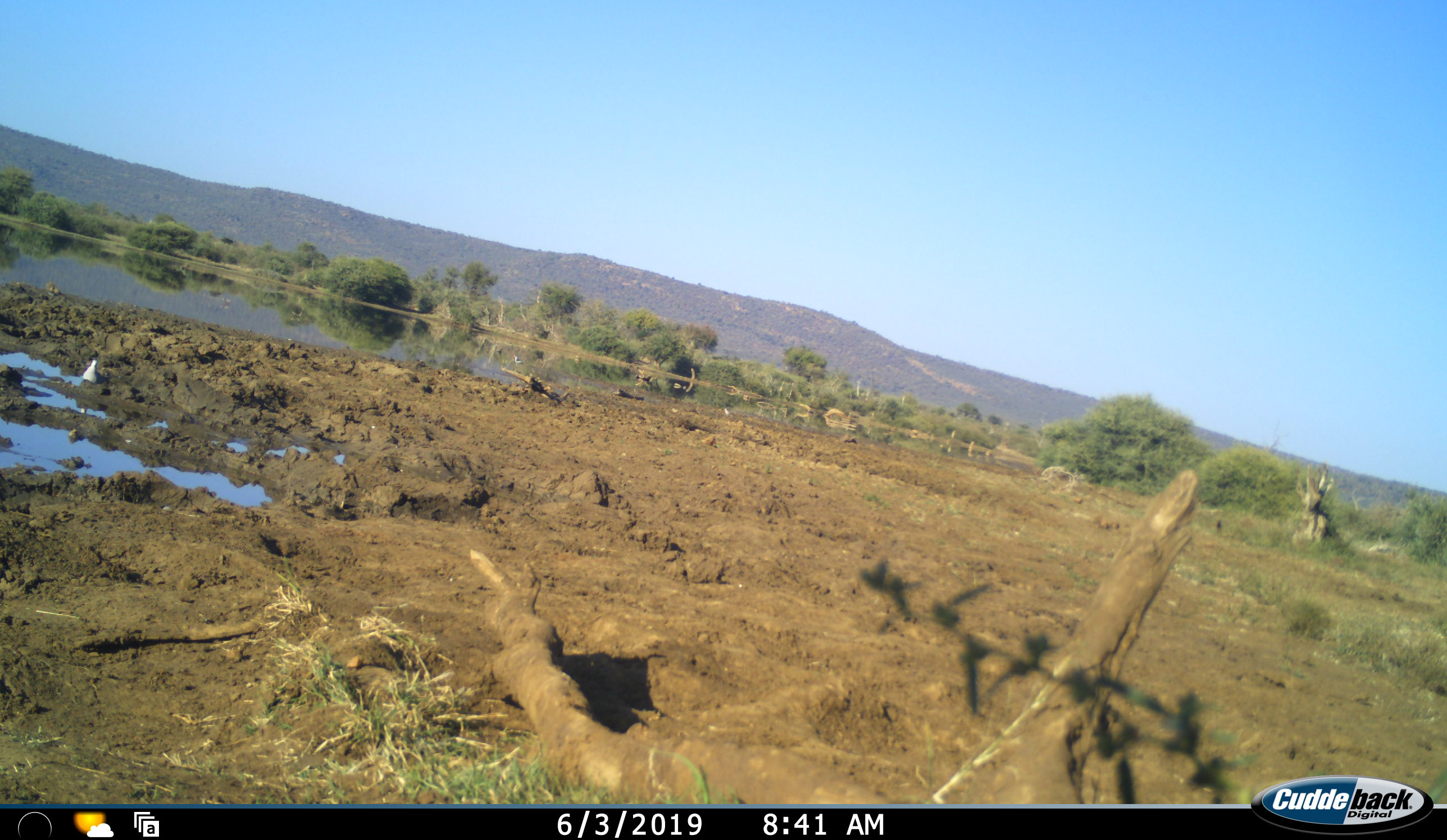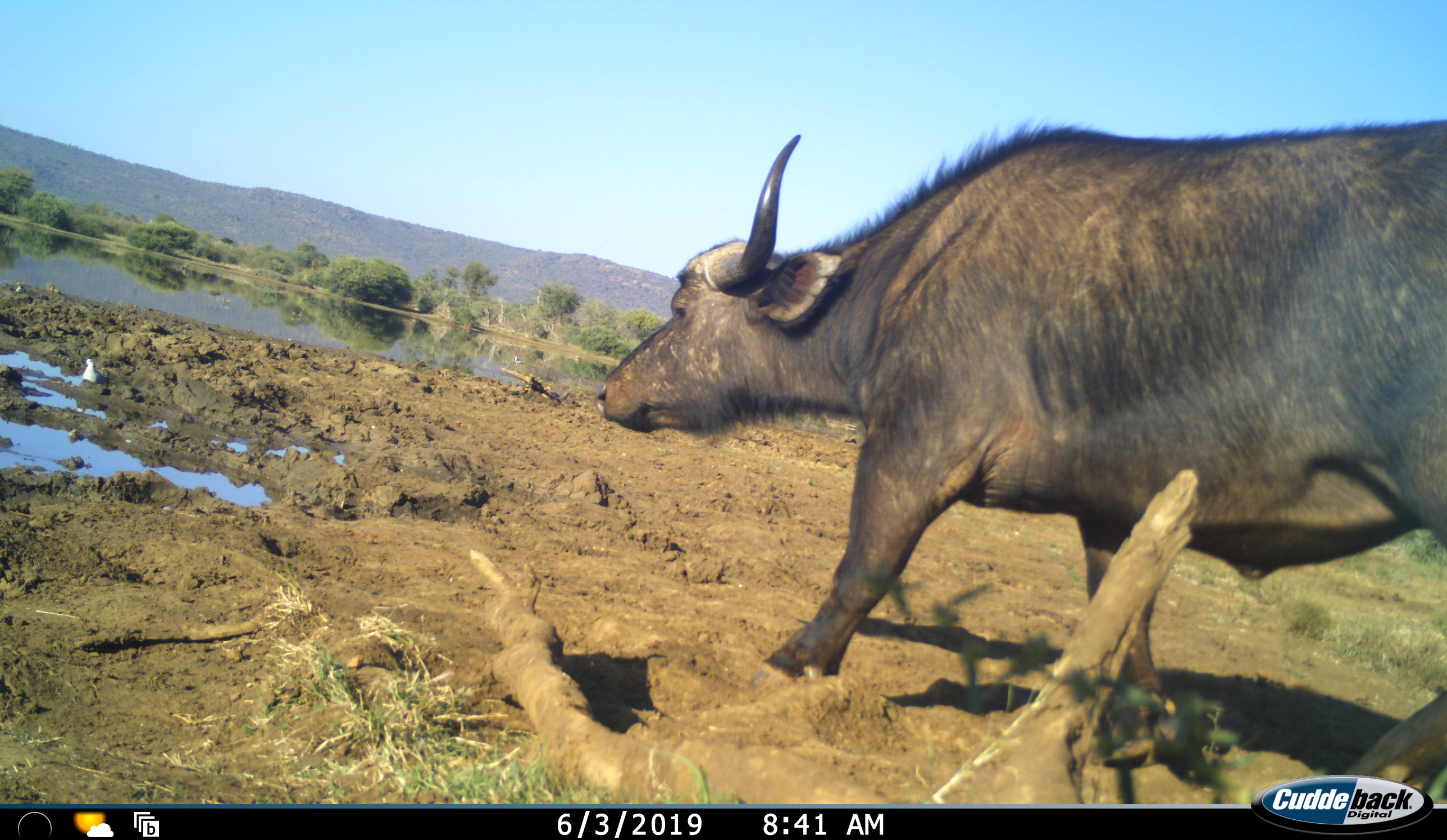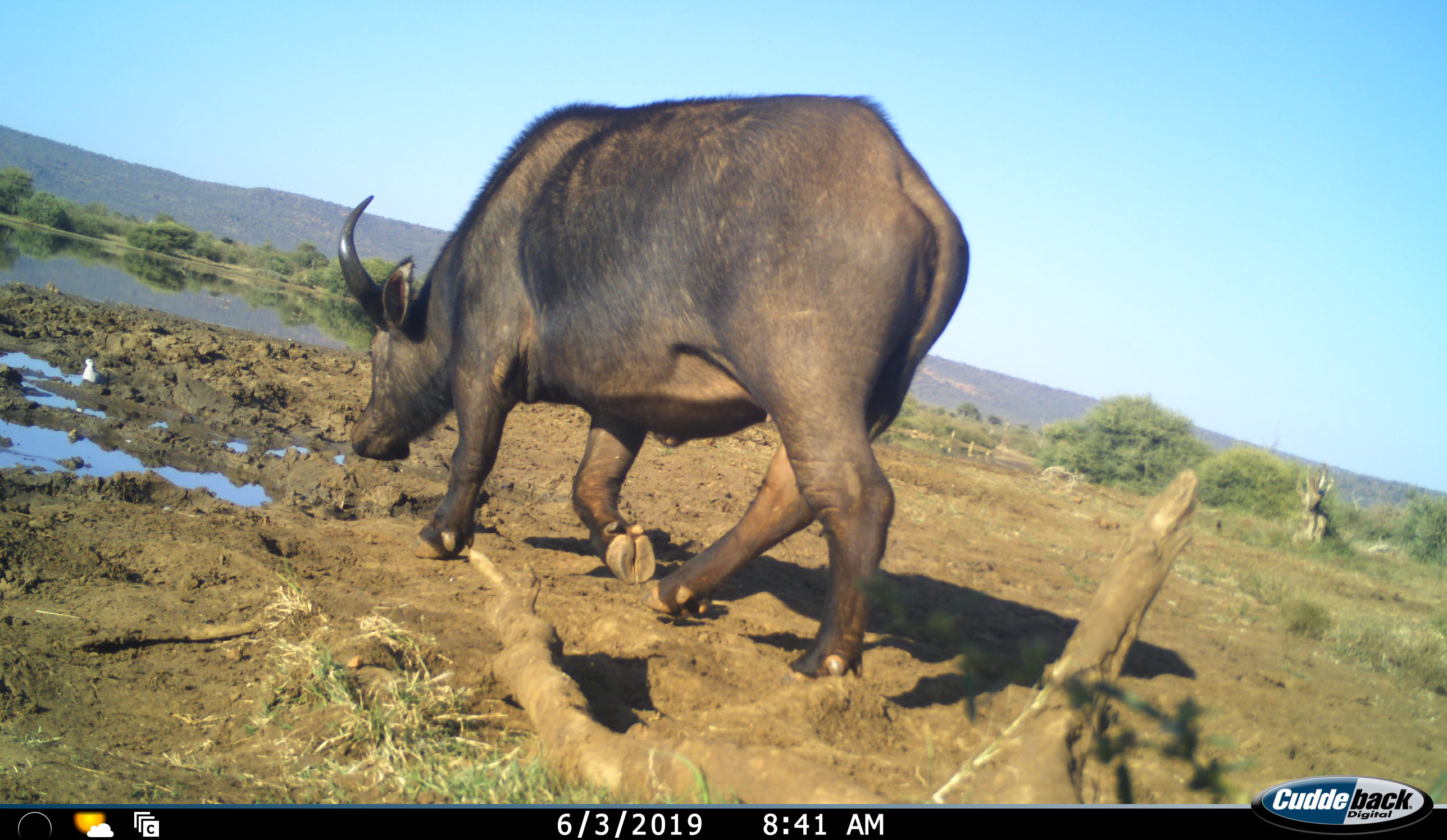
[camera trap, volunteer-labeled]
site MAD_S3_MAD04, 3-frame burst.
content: unidentified animal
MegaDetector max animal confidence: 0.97